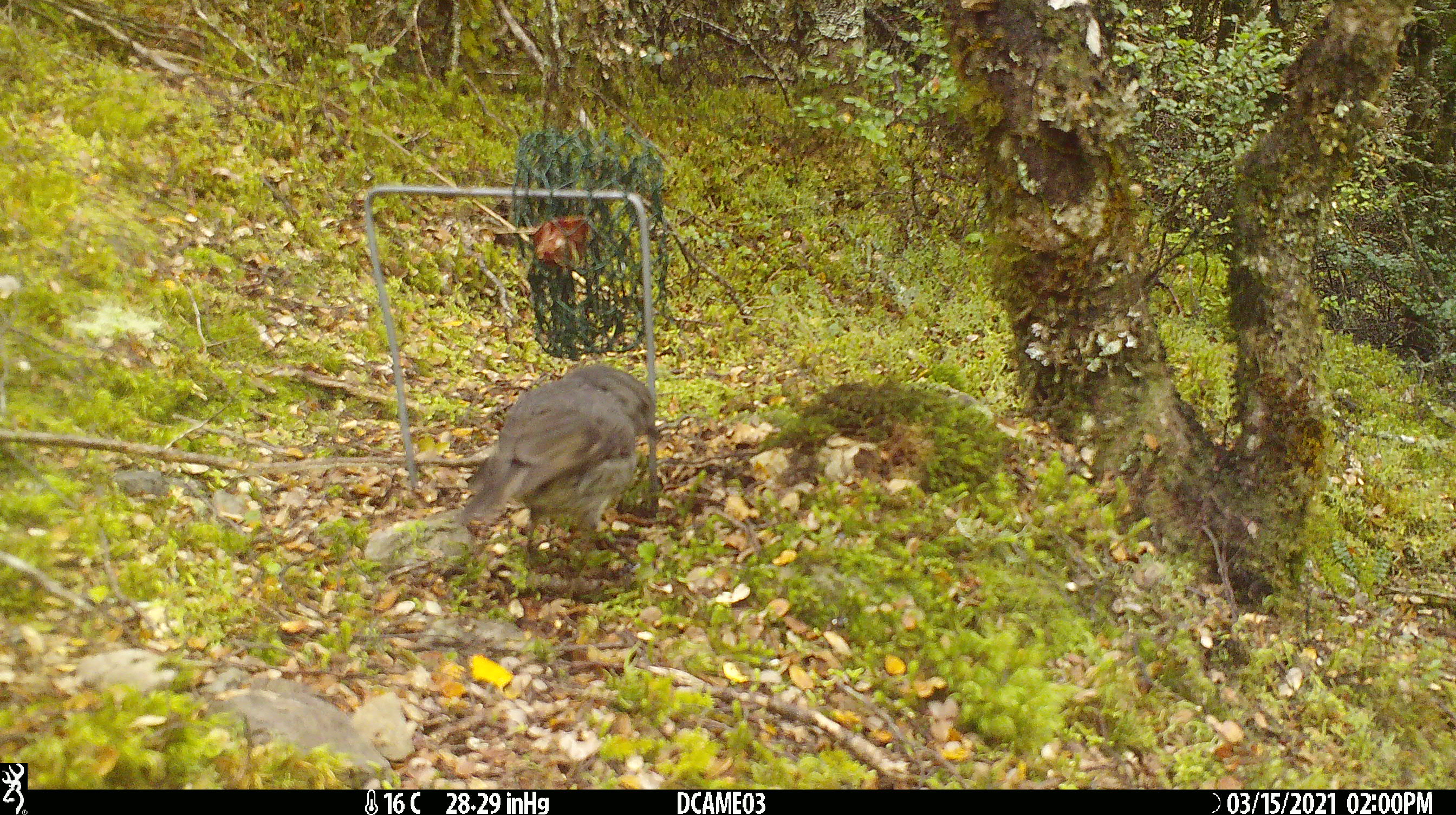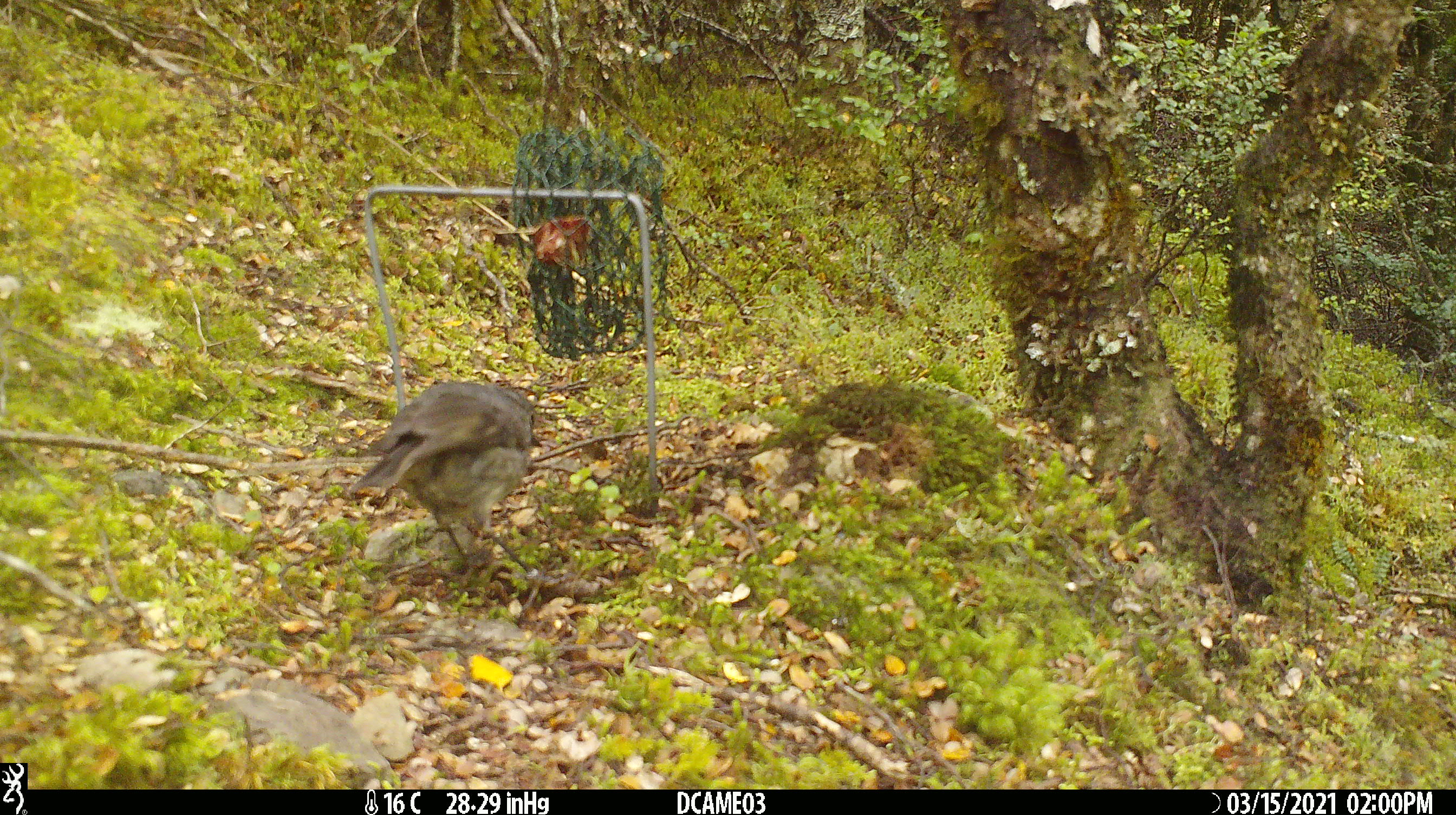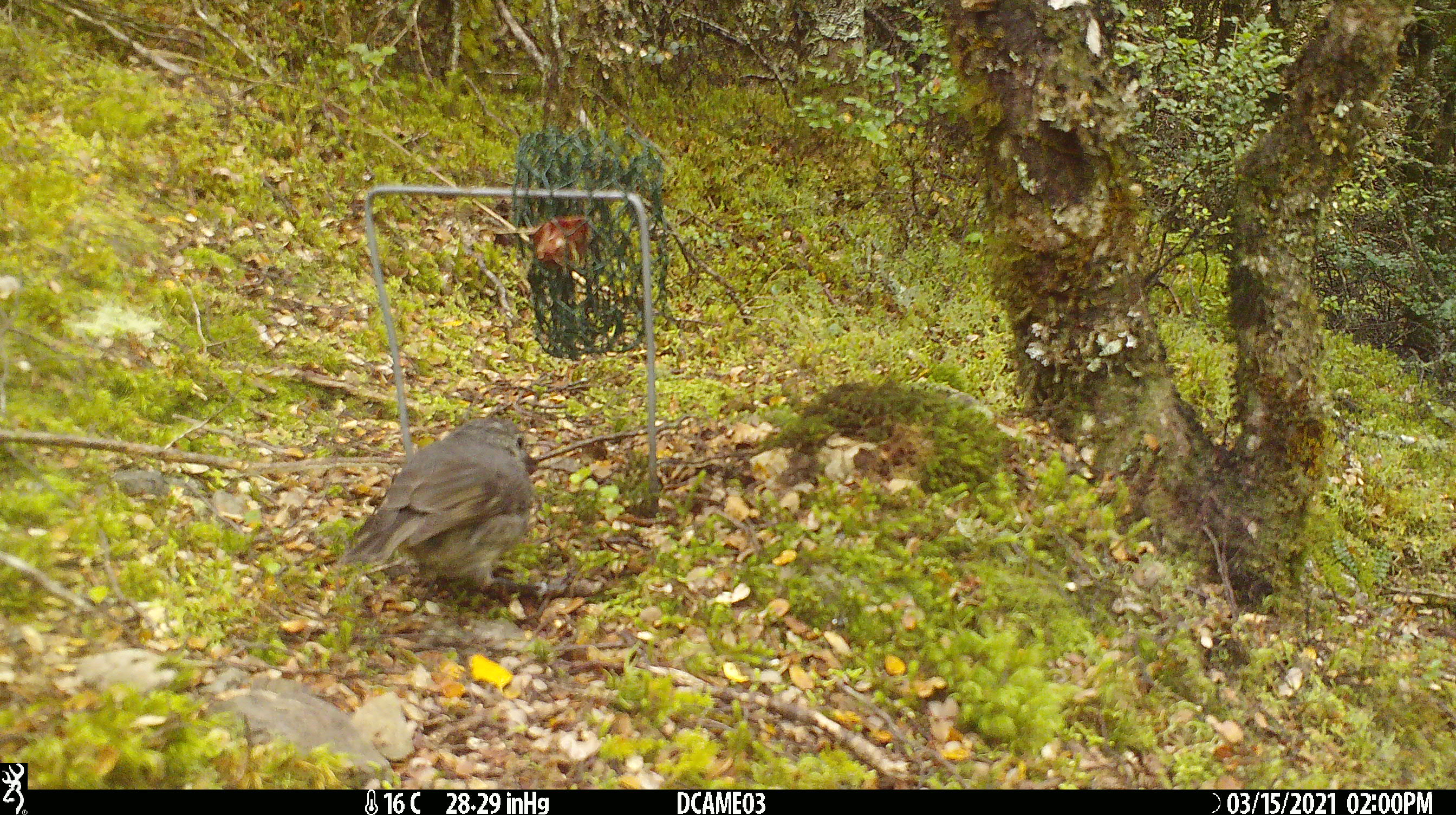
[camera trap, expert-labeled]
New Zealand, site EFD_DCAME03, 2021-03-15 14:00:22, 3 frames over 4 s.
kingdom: Animalia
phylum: Chordata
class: Aves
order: Passeriformes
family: Petroicidae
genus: Petroica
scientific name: Petroica australis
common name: new zealand robin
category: robin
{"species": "robin (new zealand robin) (Petroica australis)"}